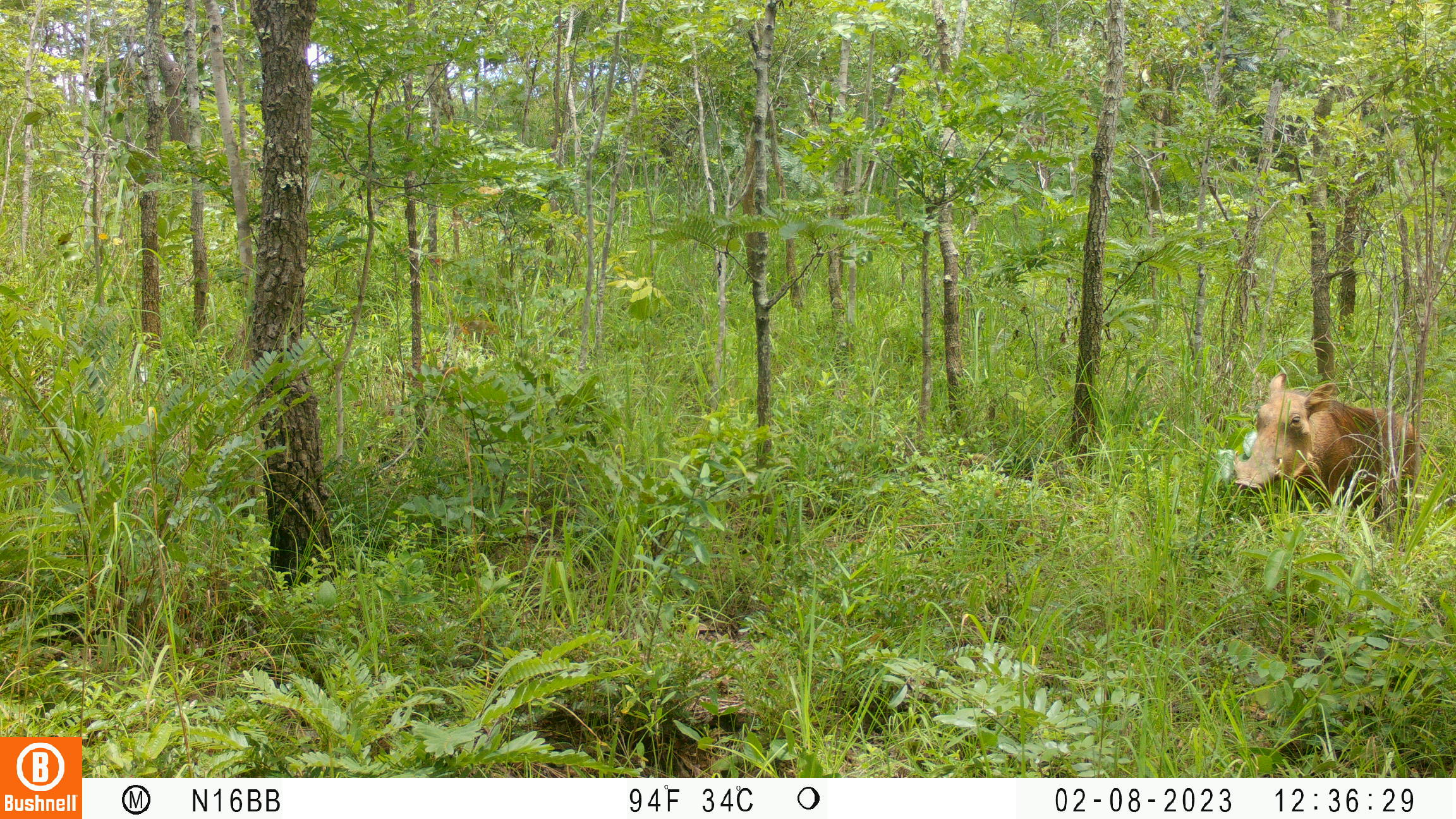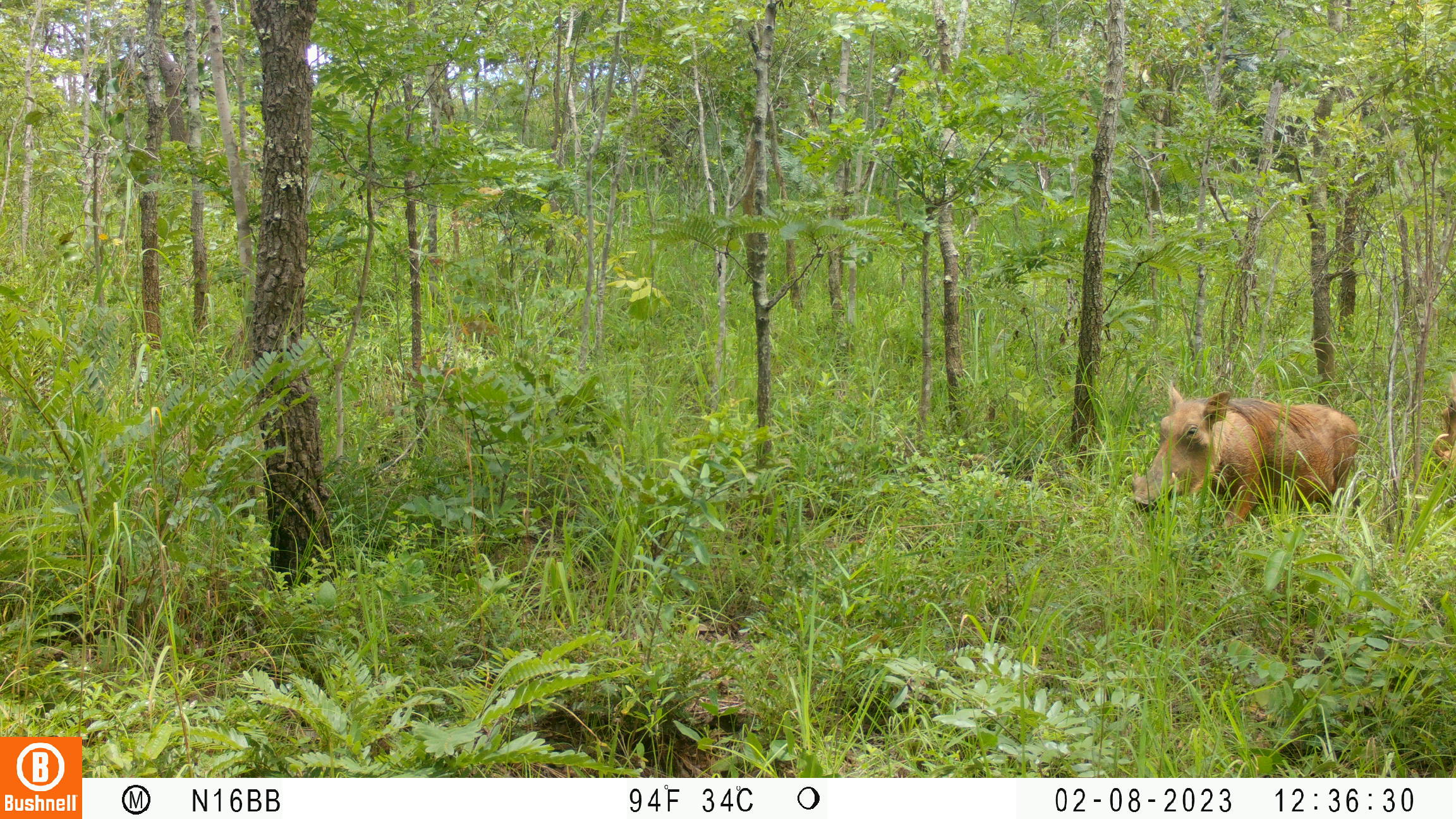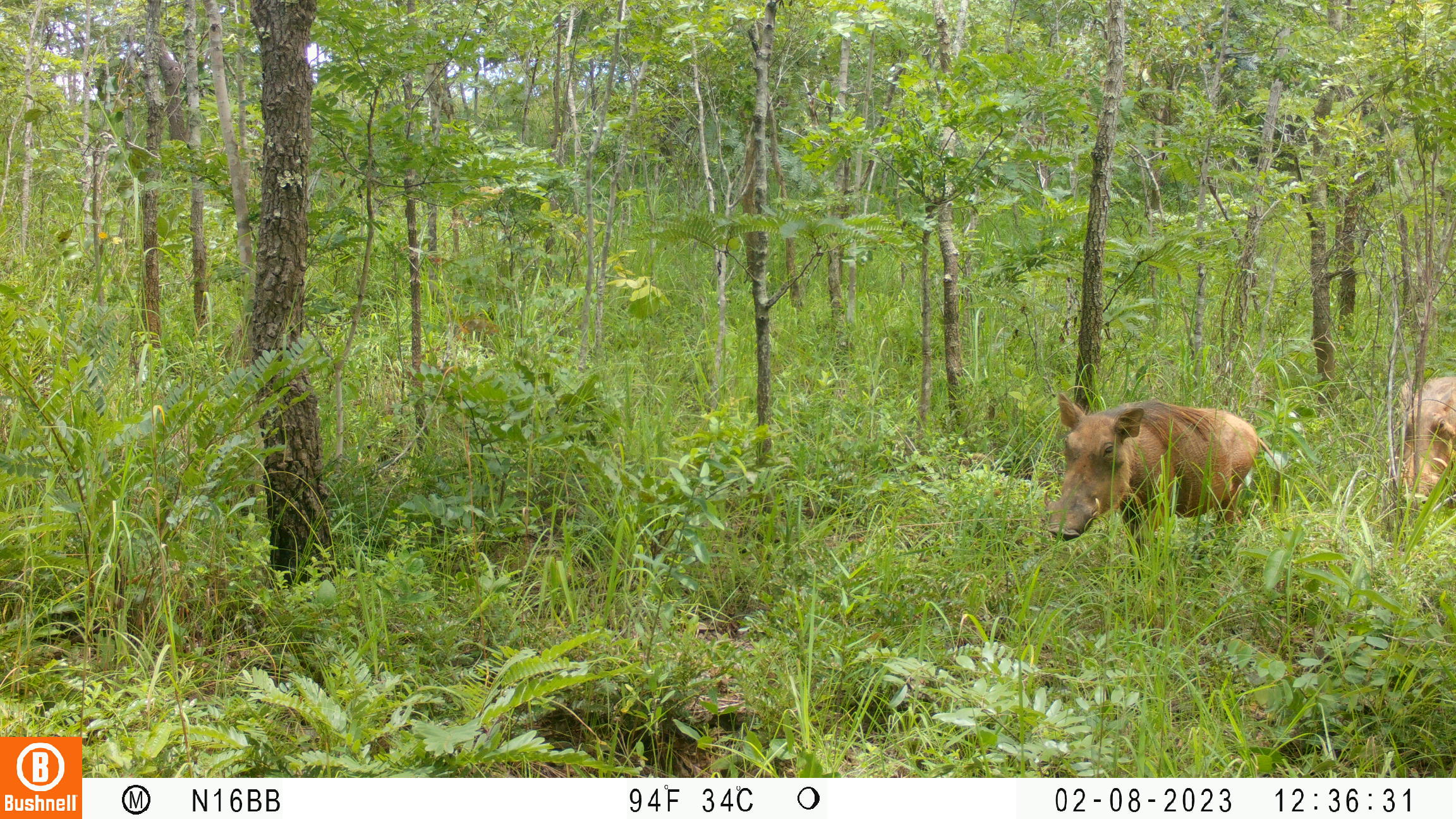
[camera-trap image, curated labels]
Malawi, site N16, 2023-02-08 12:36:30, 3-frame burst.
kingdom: Animalia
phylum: Chordata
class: Mammalia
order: Artiodactyla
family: Suidae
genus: Phacochoerus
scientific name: Phacochoerus africanus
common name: common warthog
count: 1